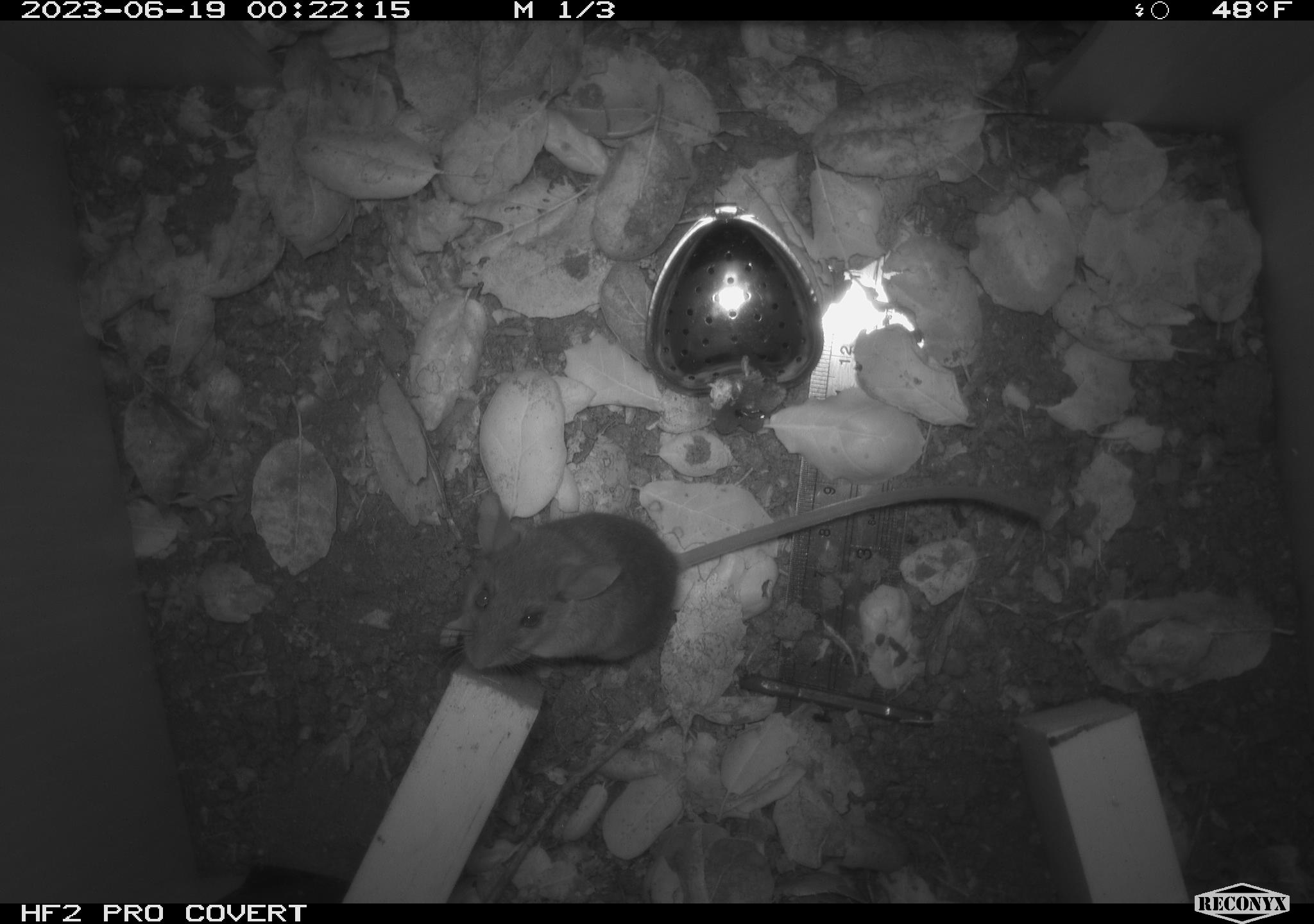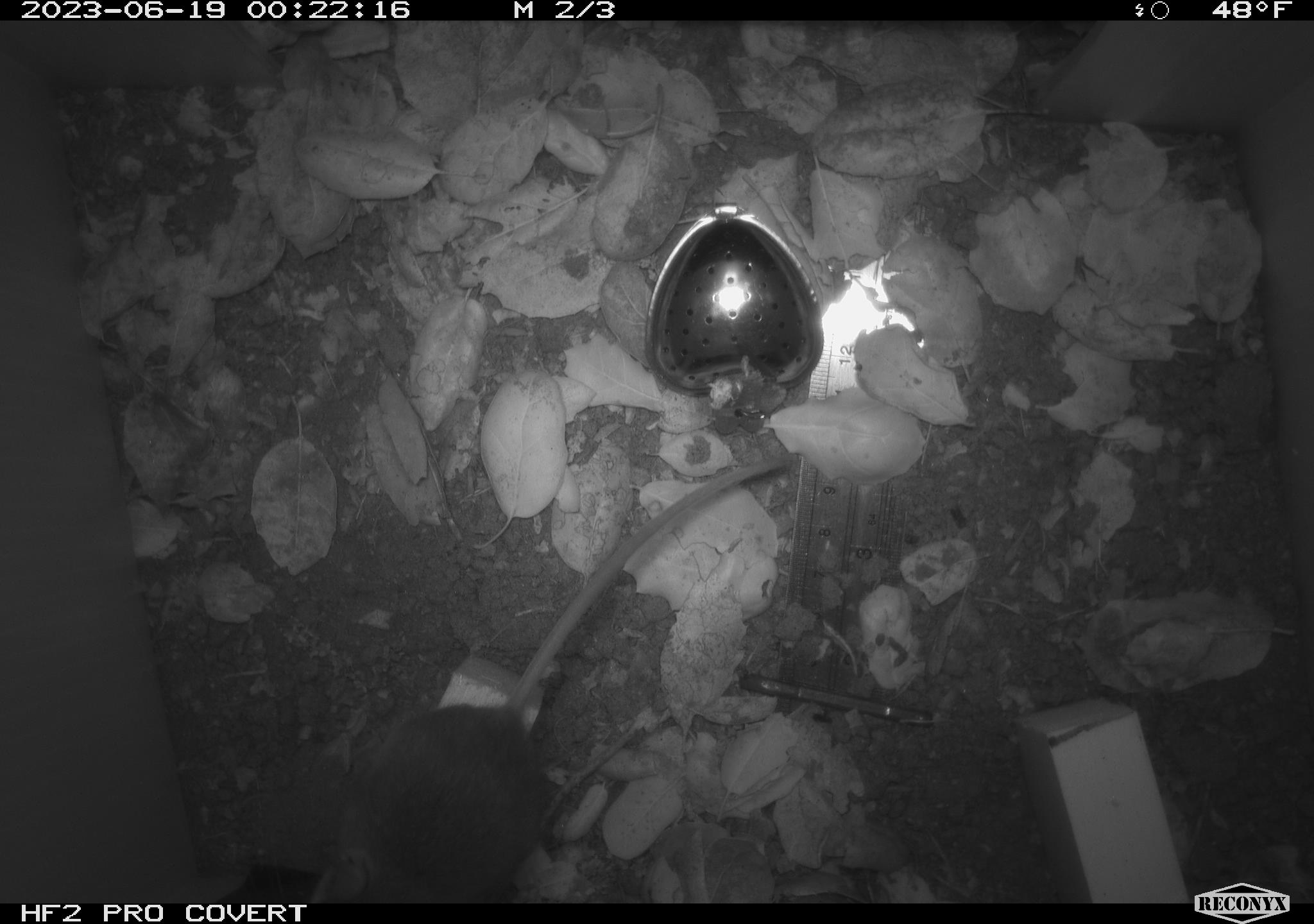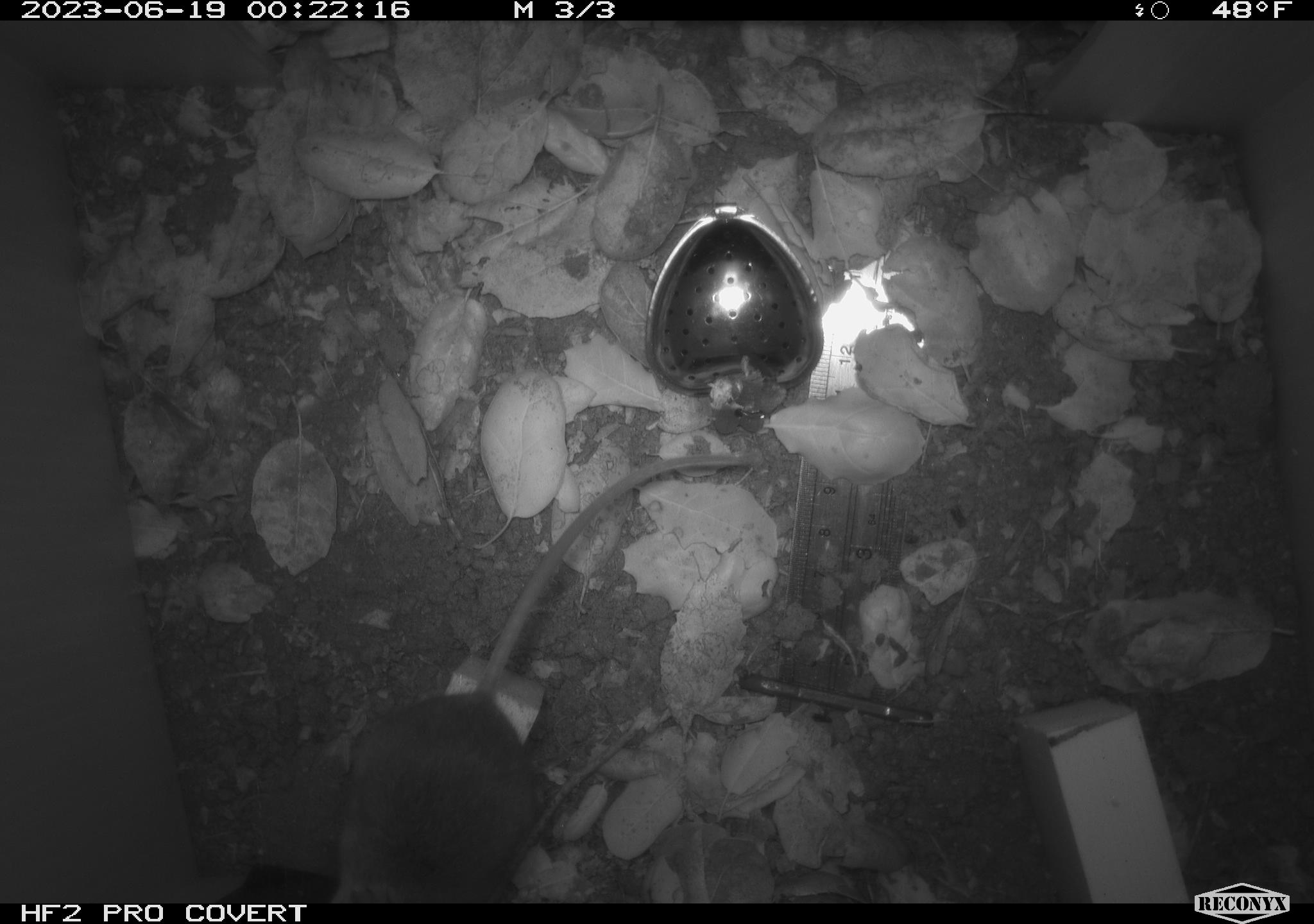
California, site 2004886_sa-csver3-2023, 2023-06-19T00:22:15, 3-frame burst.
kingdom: Animalia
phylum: Chordata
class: Mammalia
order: Rodentia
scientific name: Rodentia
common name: mouse species